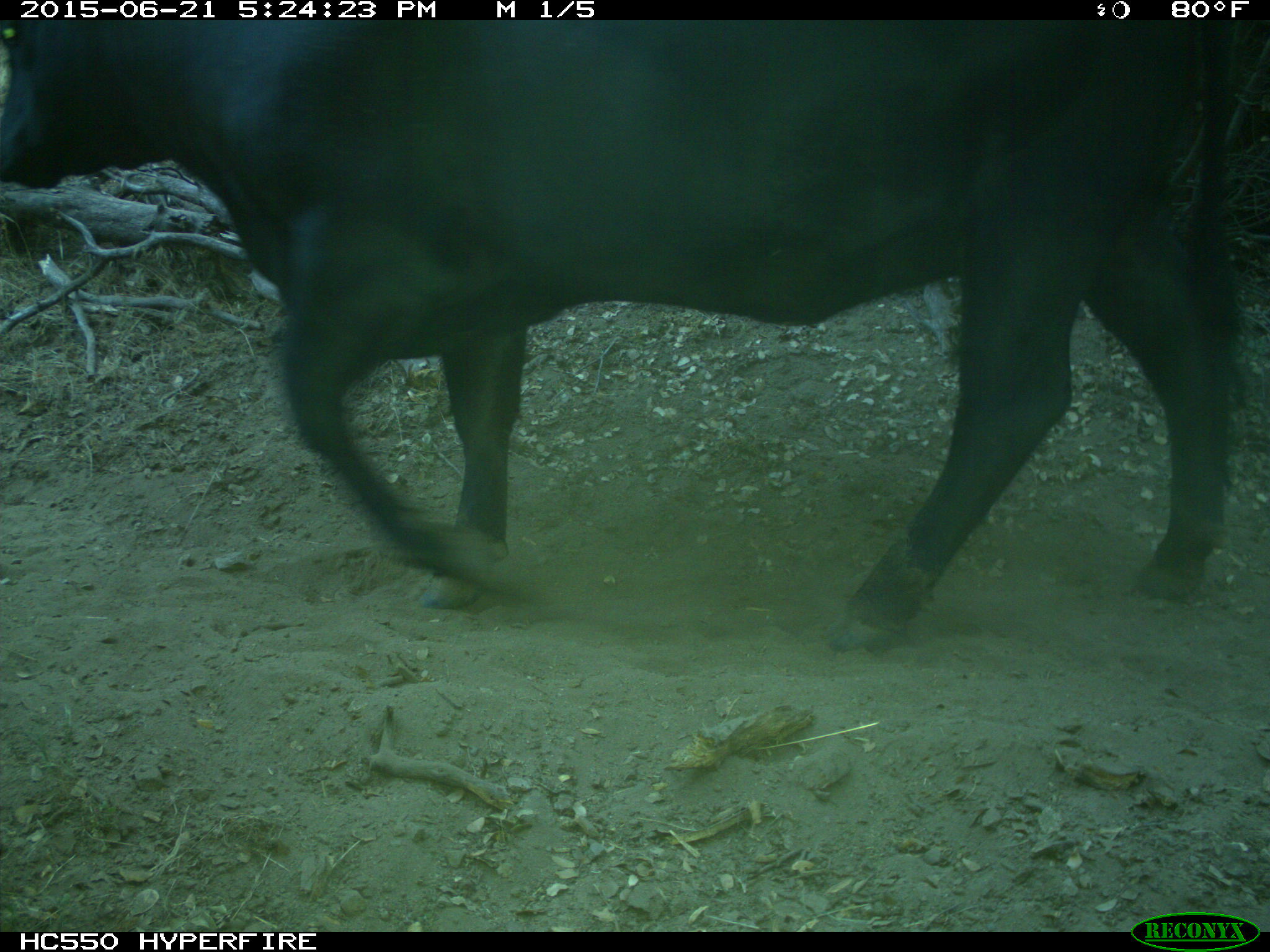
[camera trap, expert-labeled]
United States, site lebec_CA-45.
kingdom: Animalia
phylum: Chordata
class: Mammalia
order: Artiodactyla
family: Bovidae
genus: Bos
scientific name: Bos taurus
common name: domestic cow